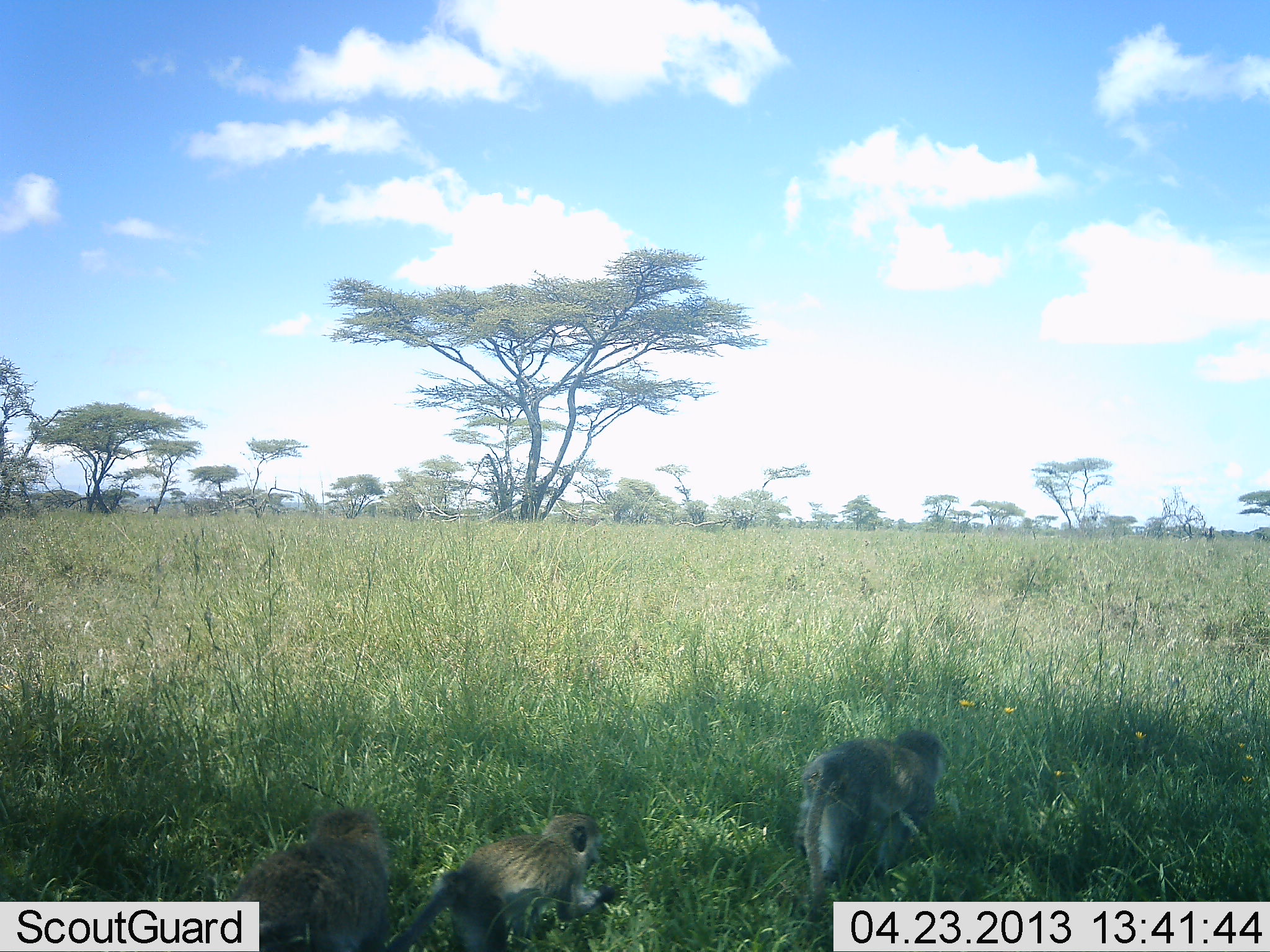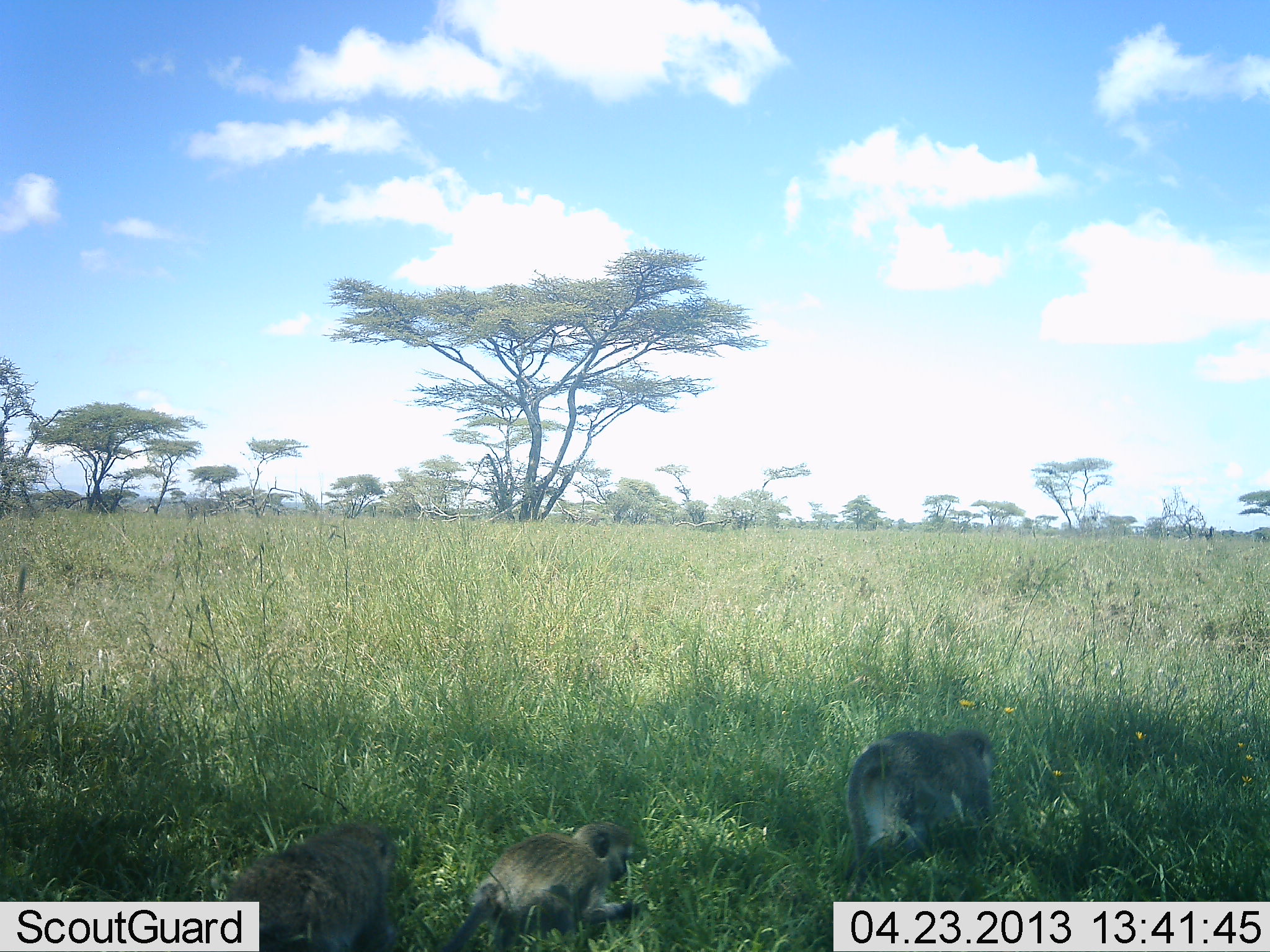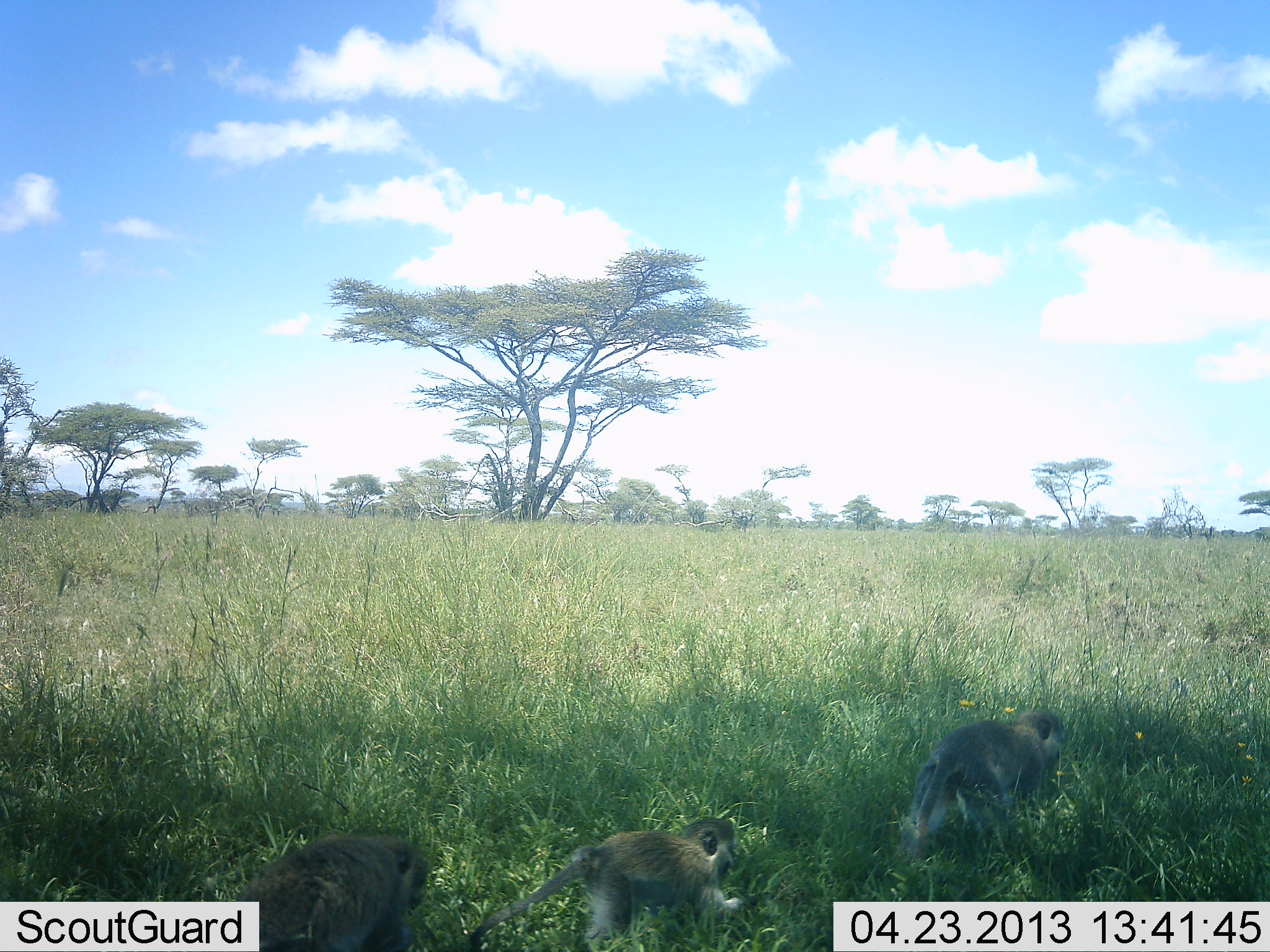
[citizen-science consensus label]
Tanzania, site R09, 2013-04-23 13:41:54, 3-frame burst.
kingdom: Animalia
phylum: Chordata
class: Mammalia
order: Primates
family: Cercopithecidae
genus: Chlorocebus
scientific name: Chlorocebus pygerythrus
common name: vervet monkey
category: monkeyvervet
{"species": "monkeyvervet (vervet monkey) (Chlorocebus pygerythrus)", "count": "3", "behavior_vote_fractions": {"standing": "0%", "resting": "7%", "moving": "100%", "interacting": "0%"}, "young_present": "0%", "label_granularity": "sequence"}